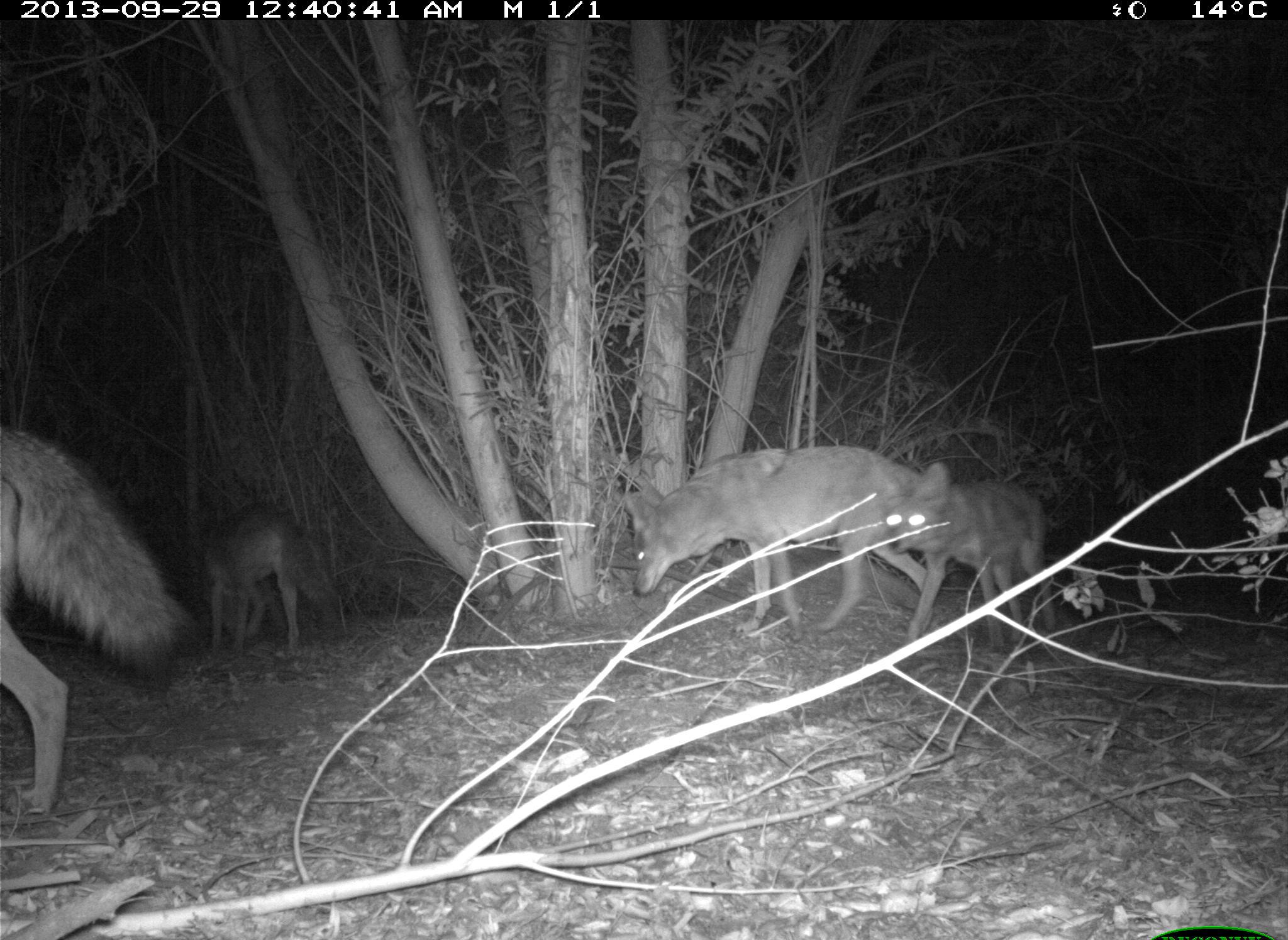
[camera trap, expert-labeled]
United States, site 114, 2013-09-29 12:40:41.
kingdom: Animalia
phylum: Chordata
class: Mammalia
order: Carnivora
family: Canidae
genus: Canis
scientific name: Canis latrans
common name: coyote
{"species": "coyote (Canis latrans)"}